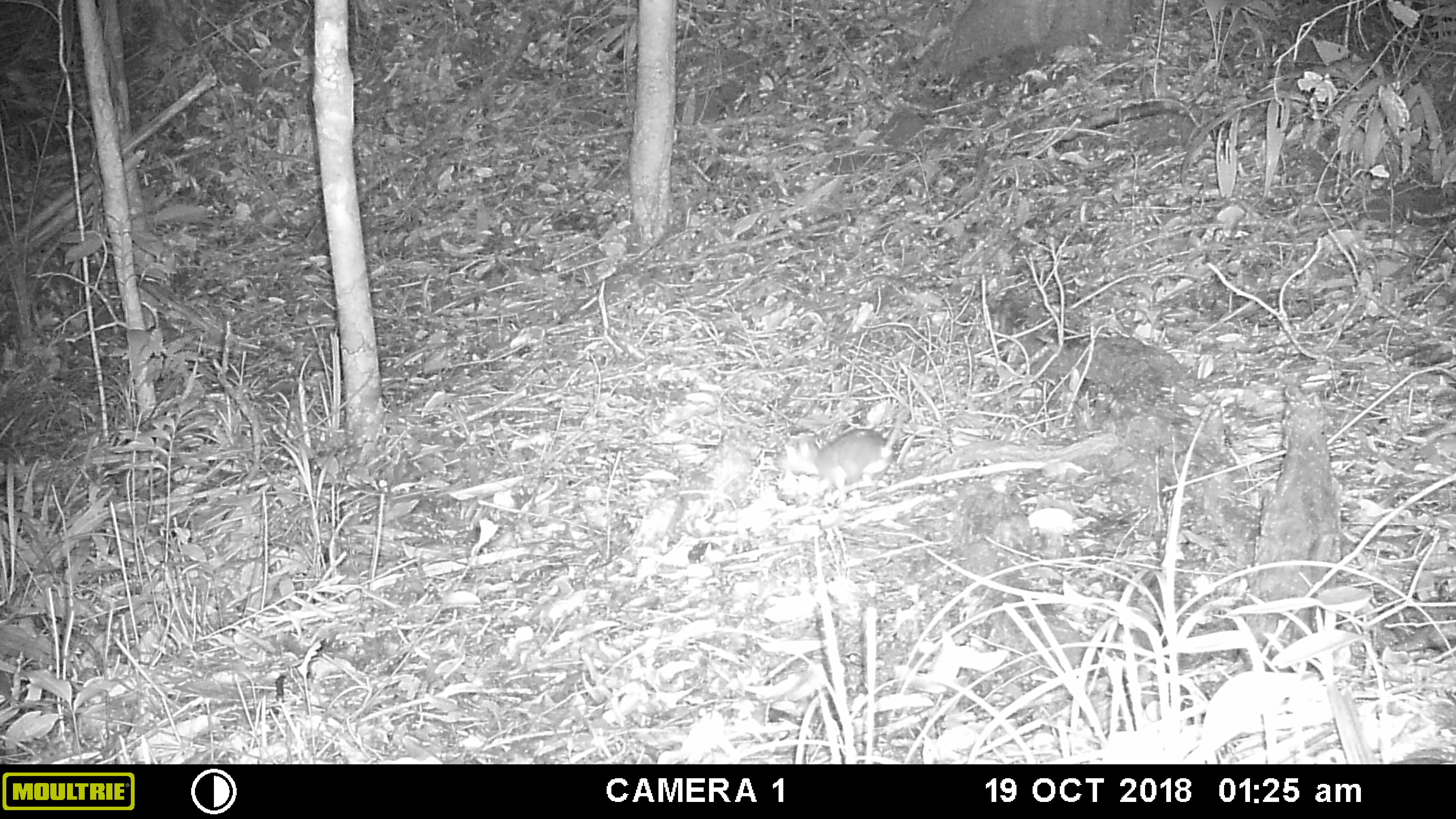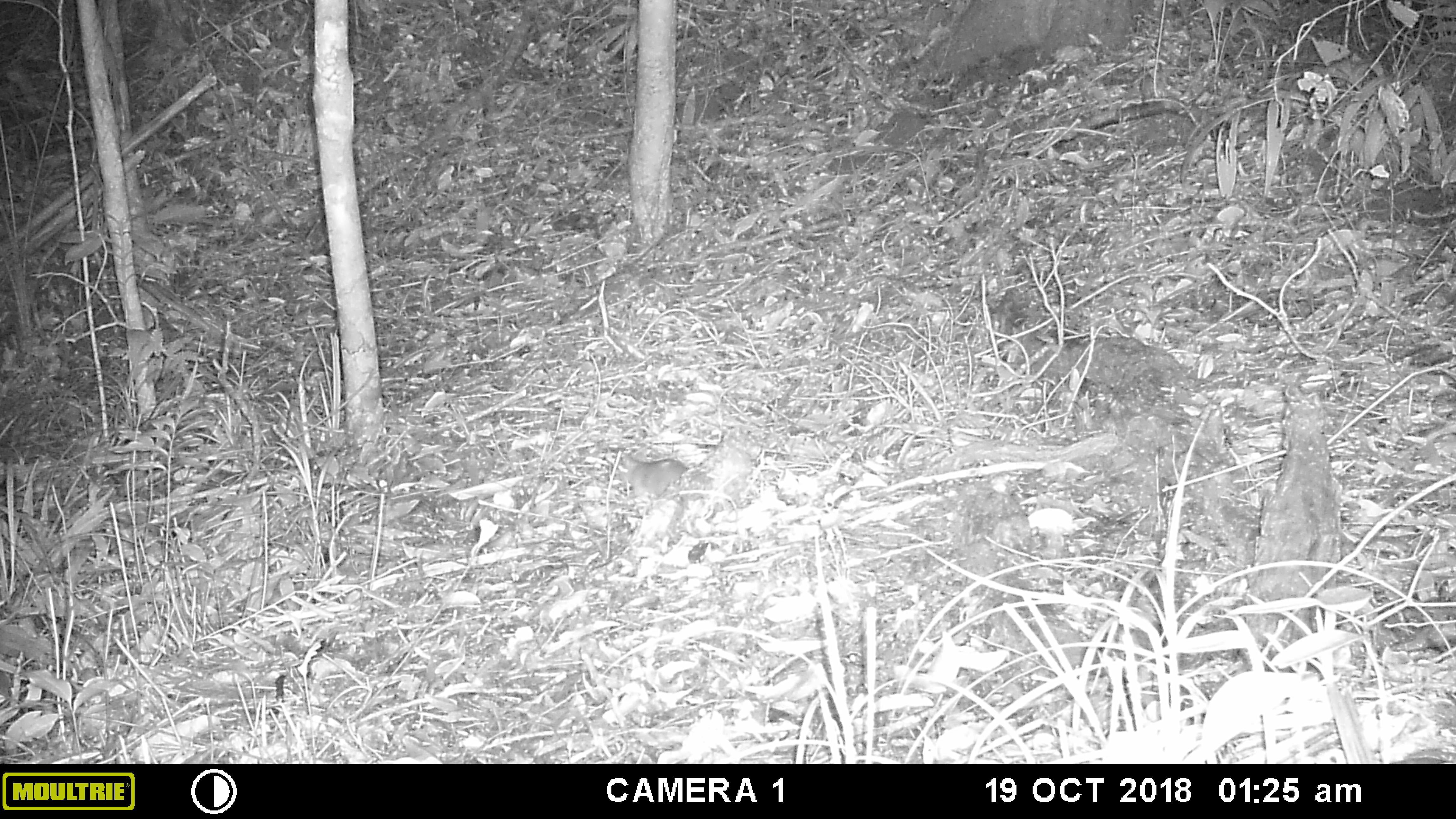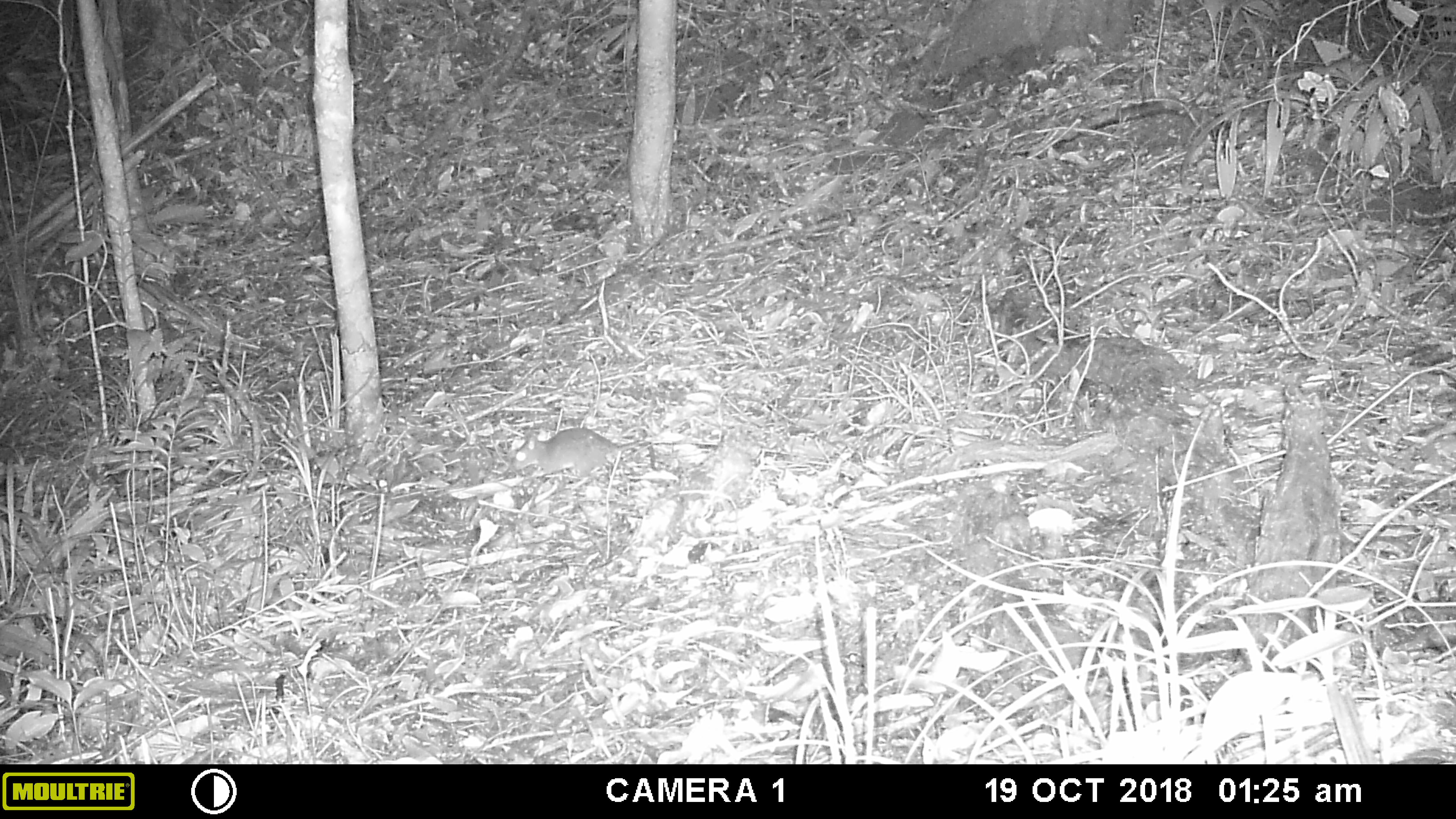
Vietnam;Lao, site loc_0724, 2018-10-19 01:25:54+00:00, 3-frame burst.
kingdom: Animalia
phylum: Chordata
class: Mammalia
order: Rodentia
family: Muridae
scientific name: Muridae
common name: old-world mice and rats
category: unidentified murid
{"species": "unidentified murid (old-world mice and rats) (Muridae)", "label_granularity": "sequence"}